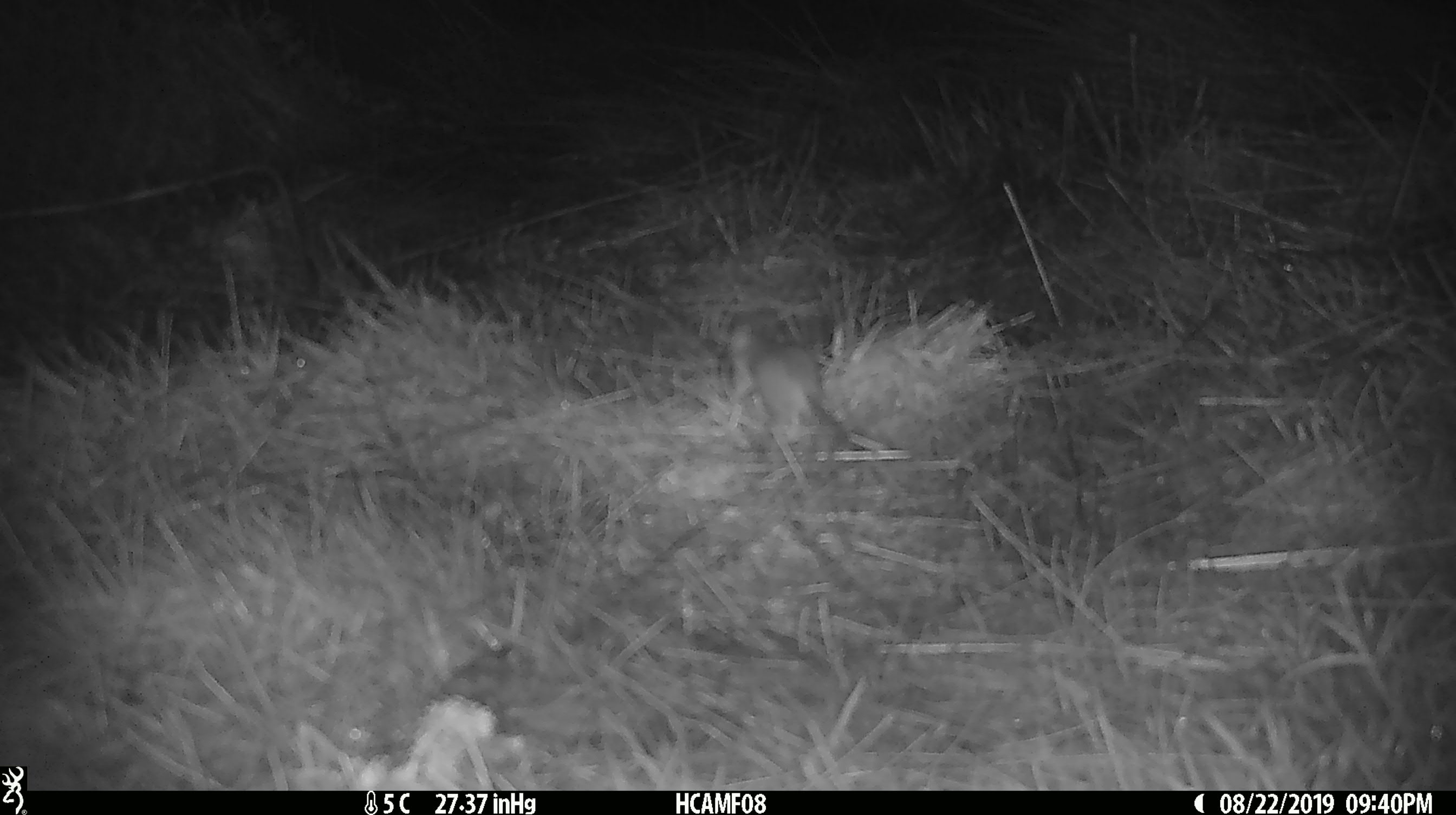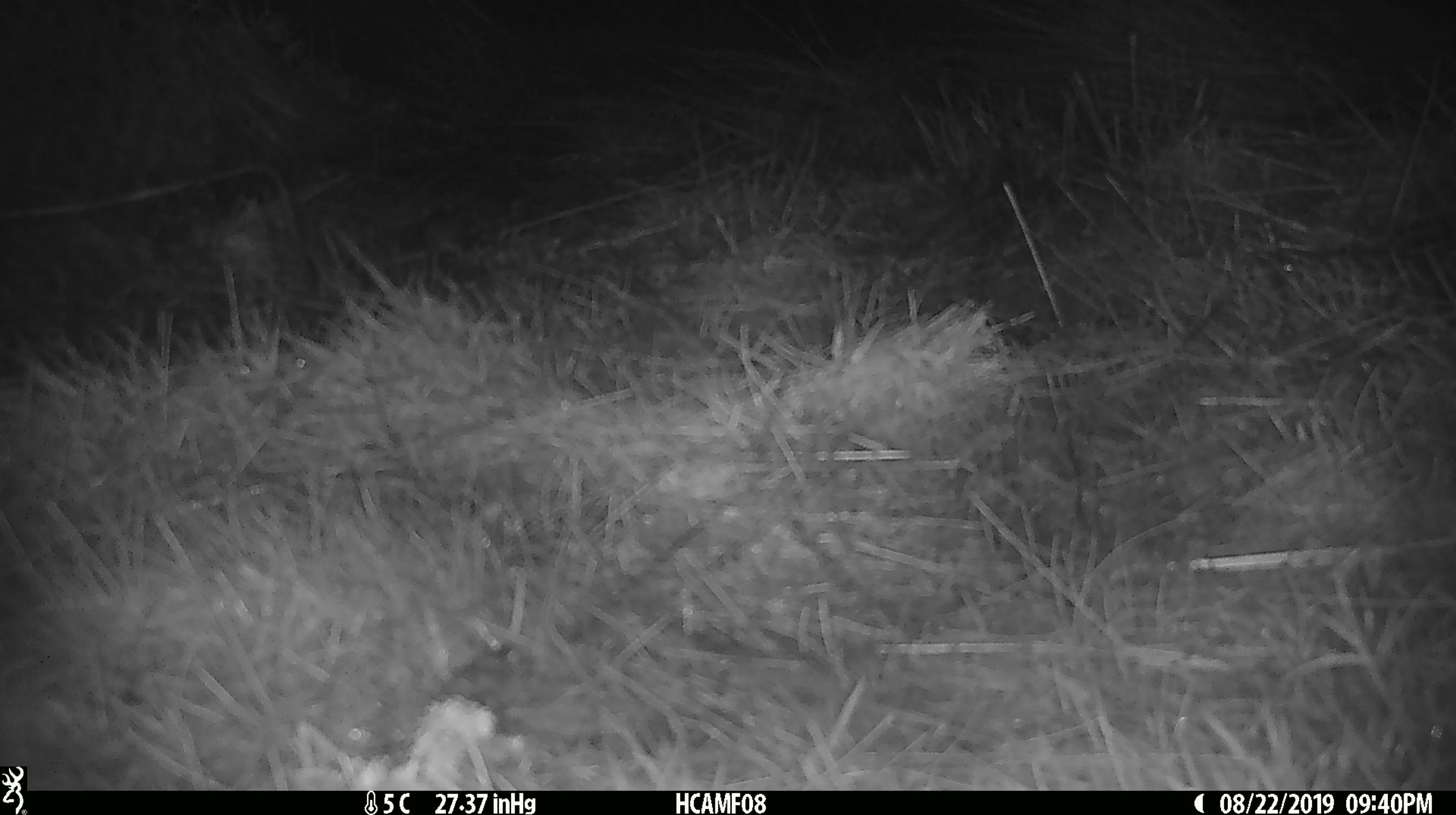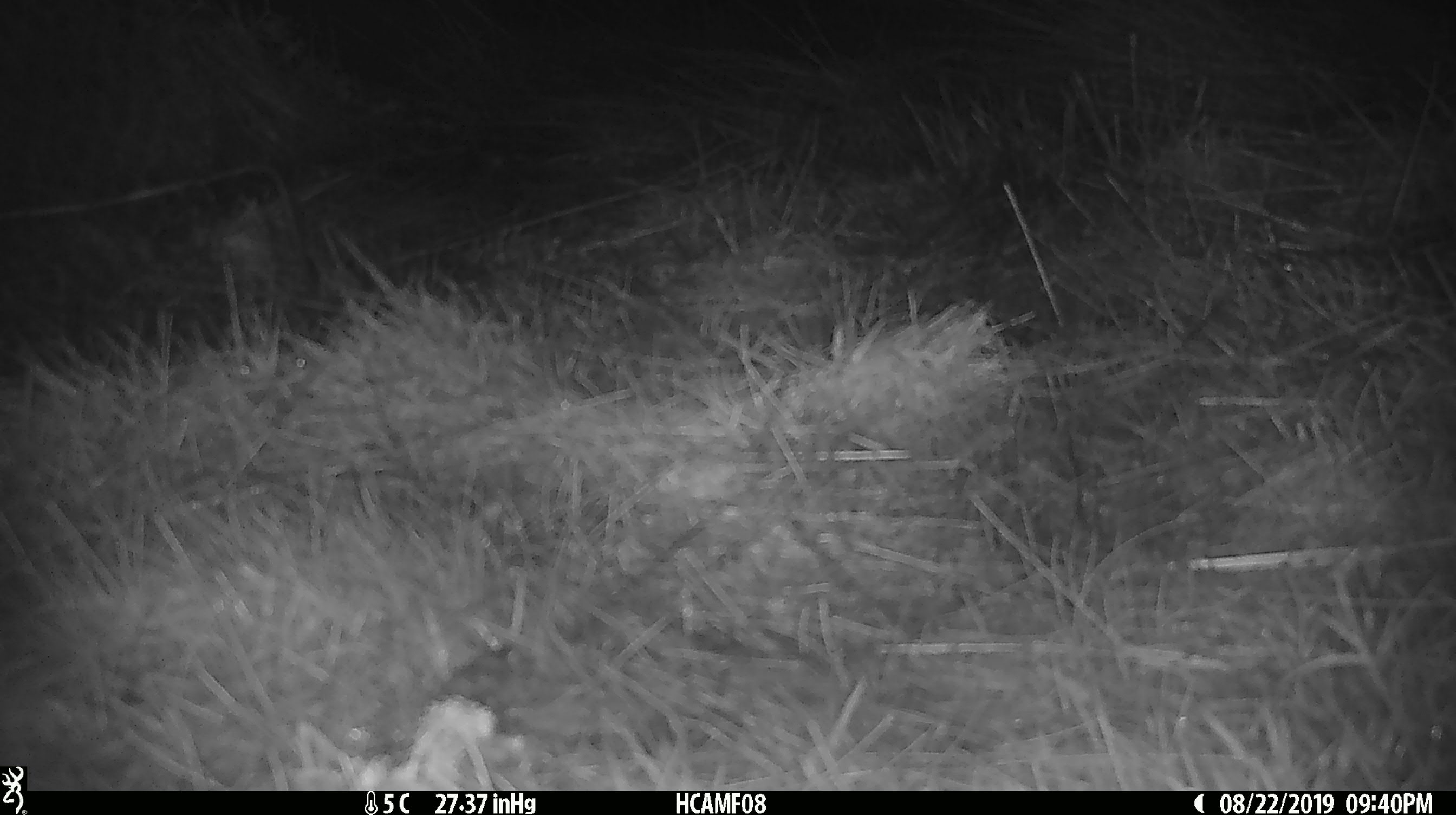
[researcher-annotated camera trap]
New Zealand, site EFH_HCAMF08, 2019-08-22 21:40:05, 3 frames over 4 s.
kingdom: Animalia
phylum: Chordata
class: Mammalia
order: Rodentia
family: Muridae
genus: Mus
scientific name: Mus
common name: mouse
Mouse (Mus).